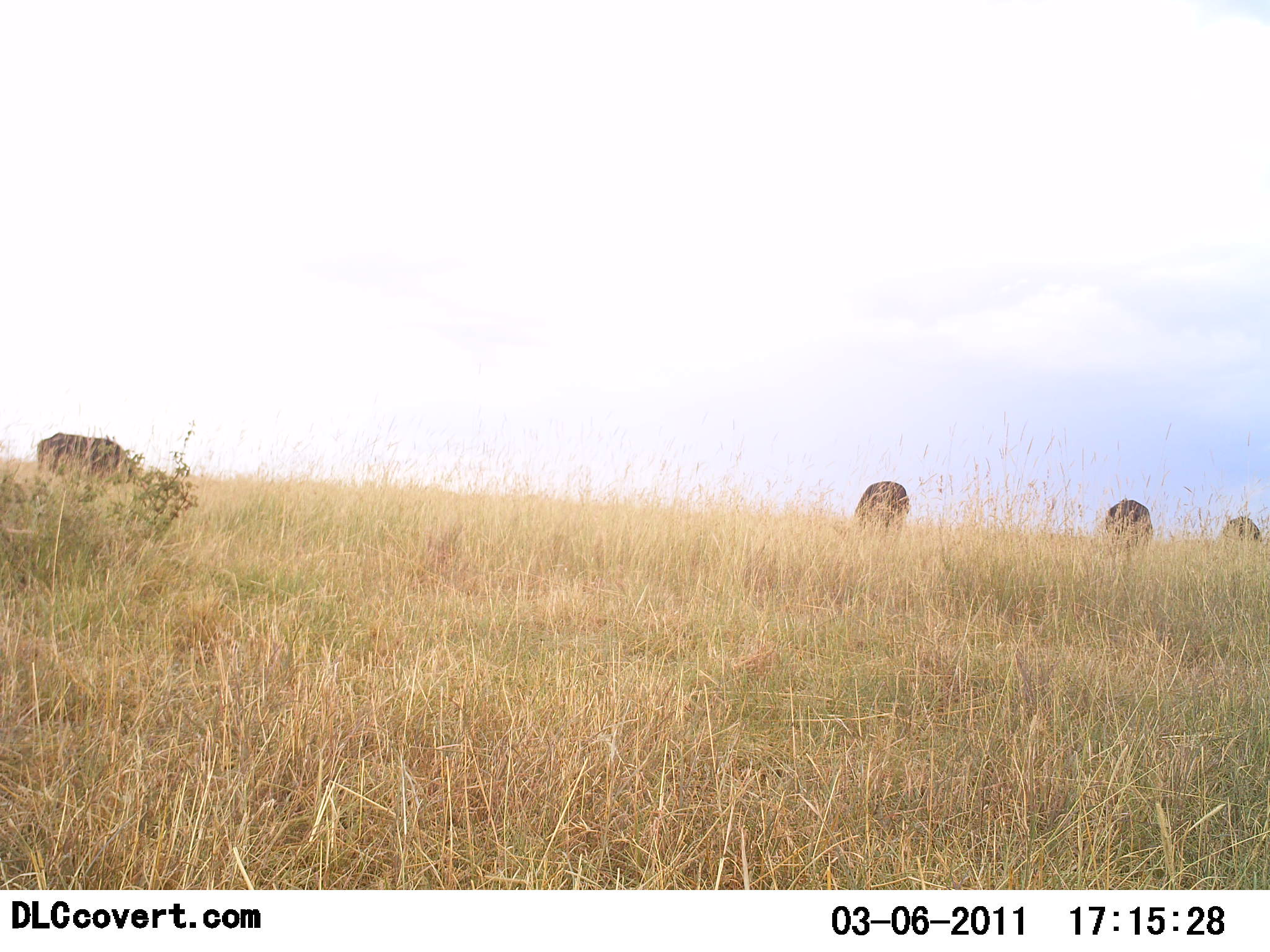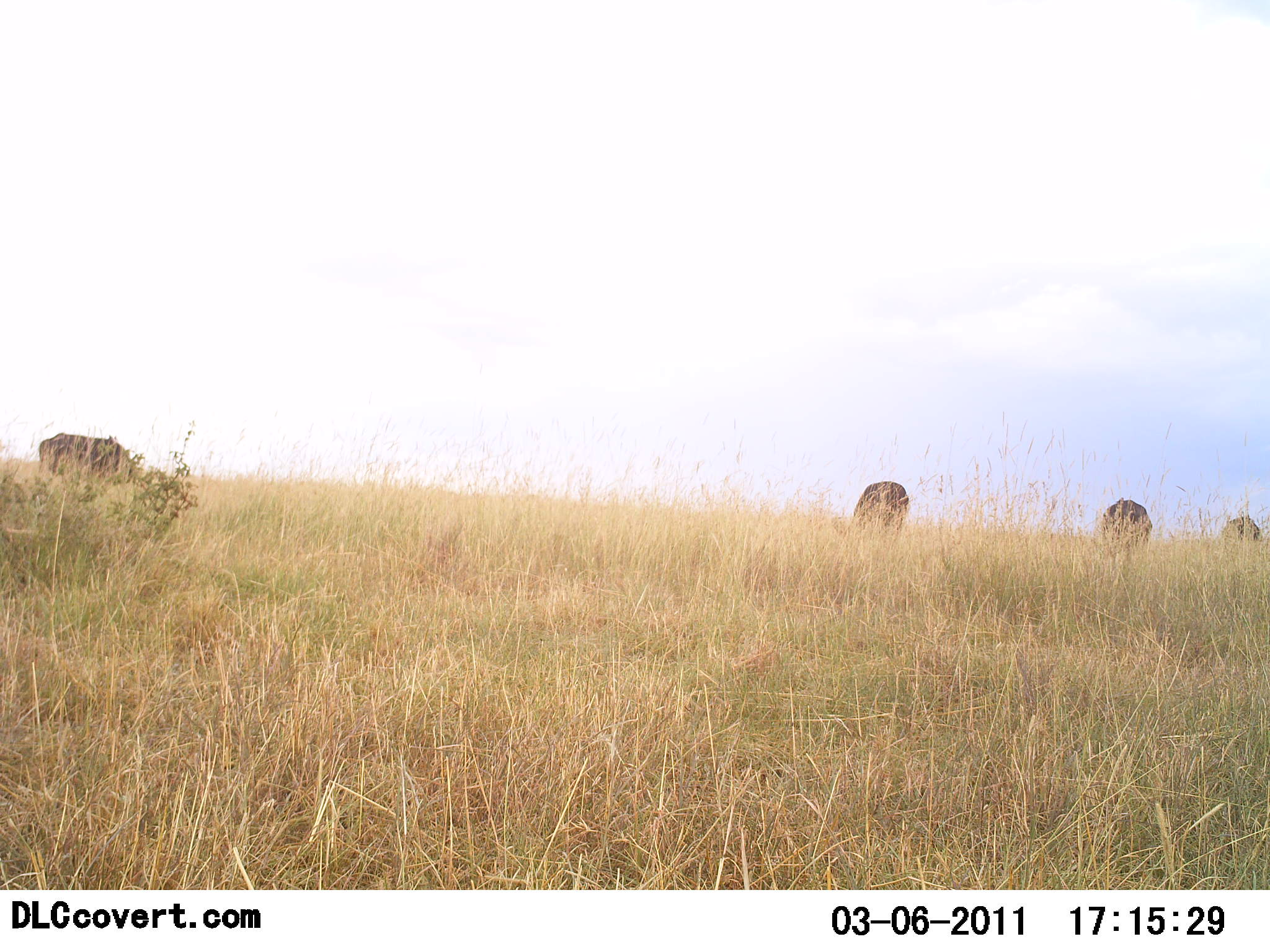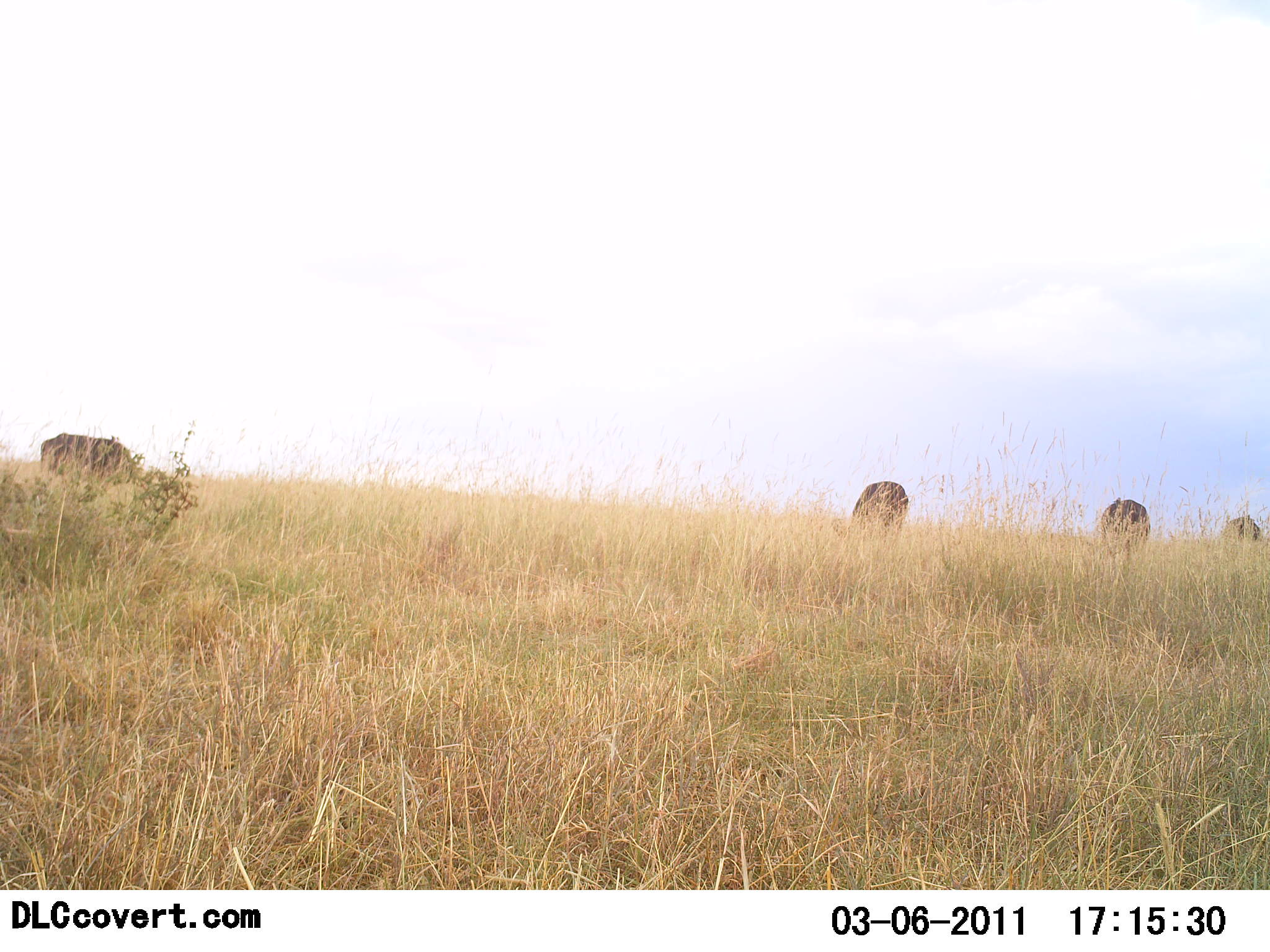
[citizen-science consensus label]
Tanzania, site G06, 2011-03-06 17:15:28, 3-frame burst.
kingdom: Animalia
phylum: Chordata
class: Mammalia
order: Artiodactyla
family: Bovidae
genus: Connochaetes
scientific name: Connochaetes taurinus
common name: blue wildebeest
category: wildebeest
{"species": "wildebeest (blue wildebeest) (Connochaetes taurinus)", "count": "4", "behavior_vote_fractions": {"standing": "20%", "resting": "0%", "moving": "0%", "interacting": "0%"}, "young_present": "0%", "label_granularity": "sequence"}